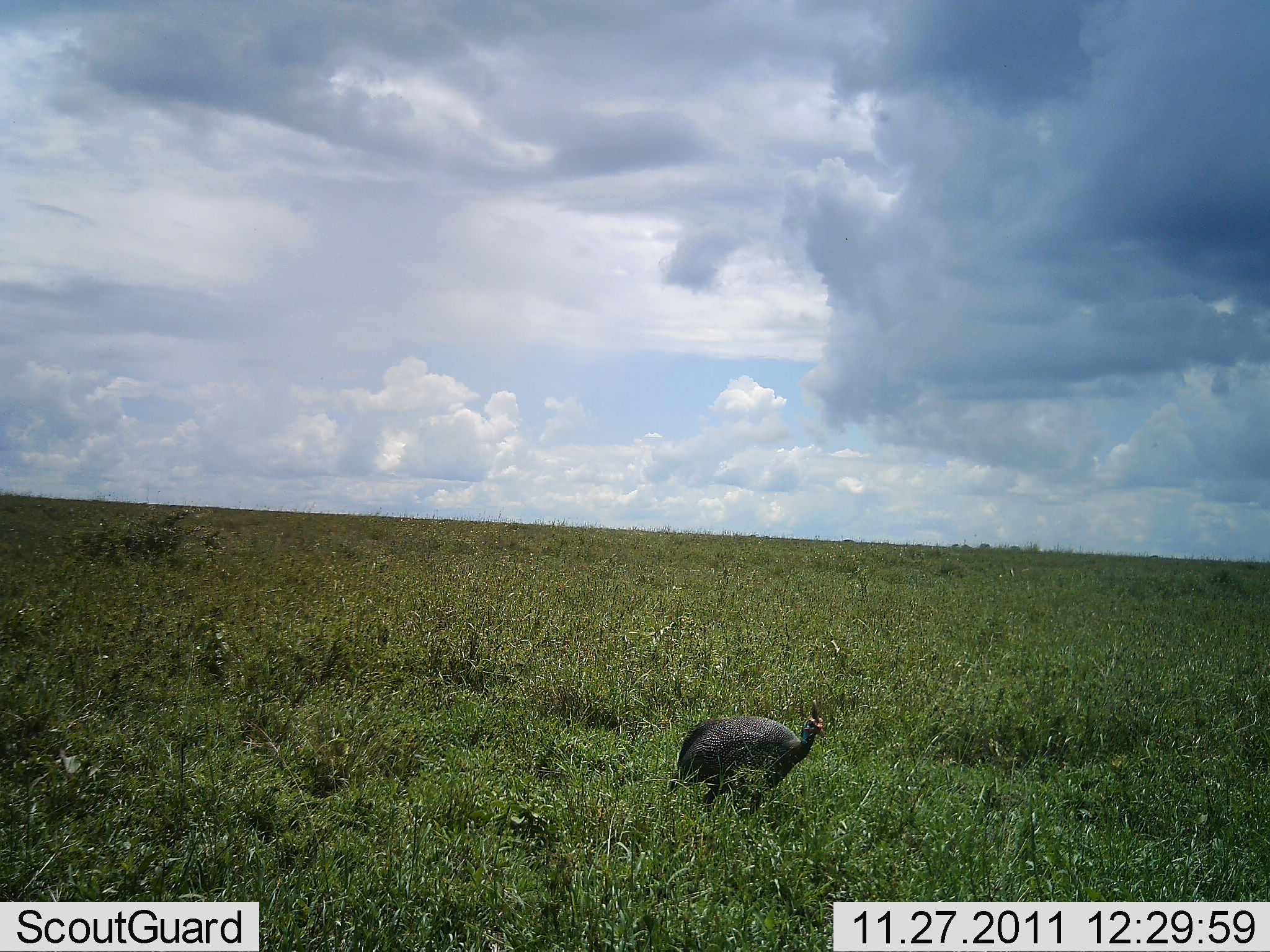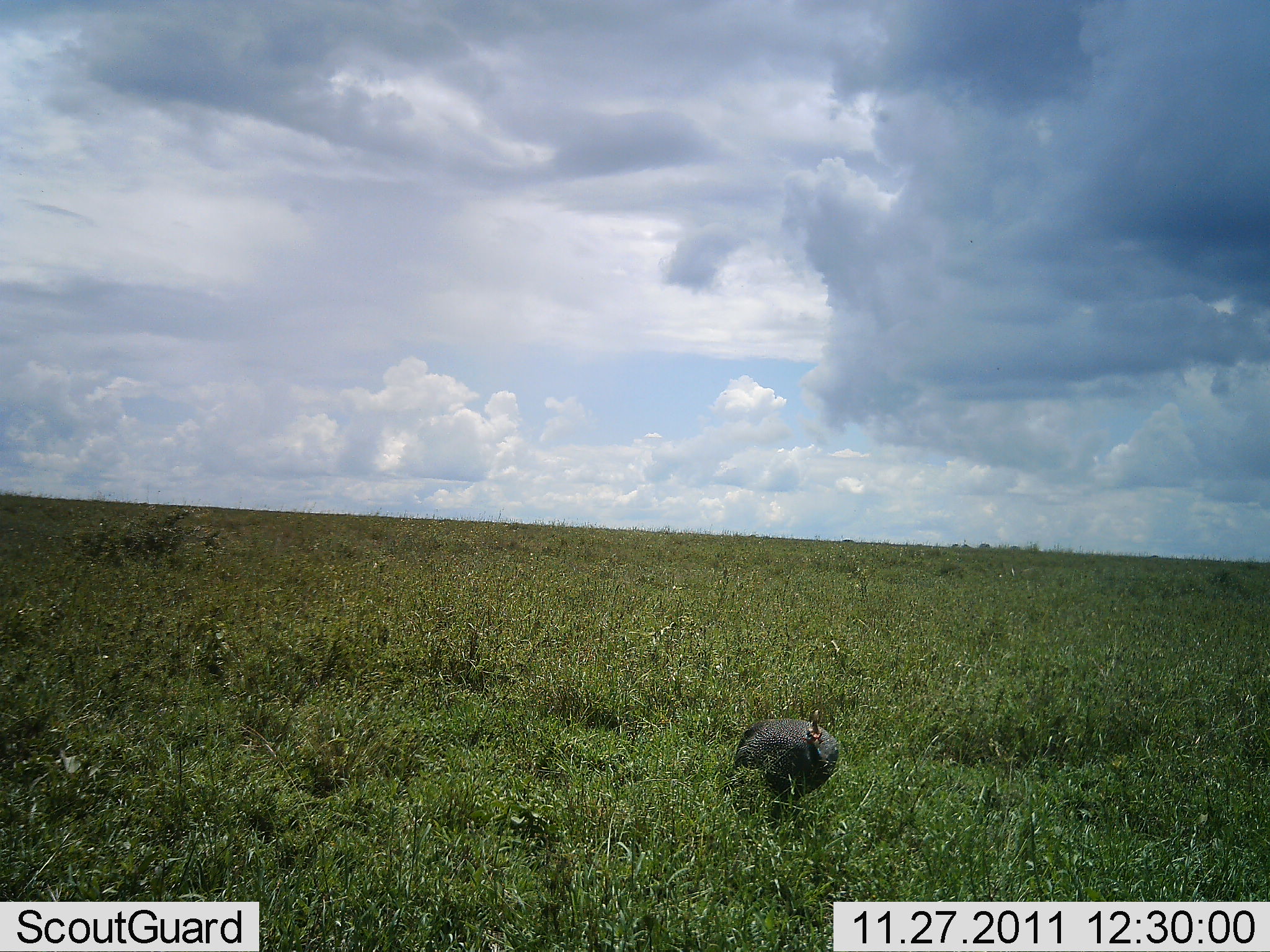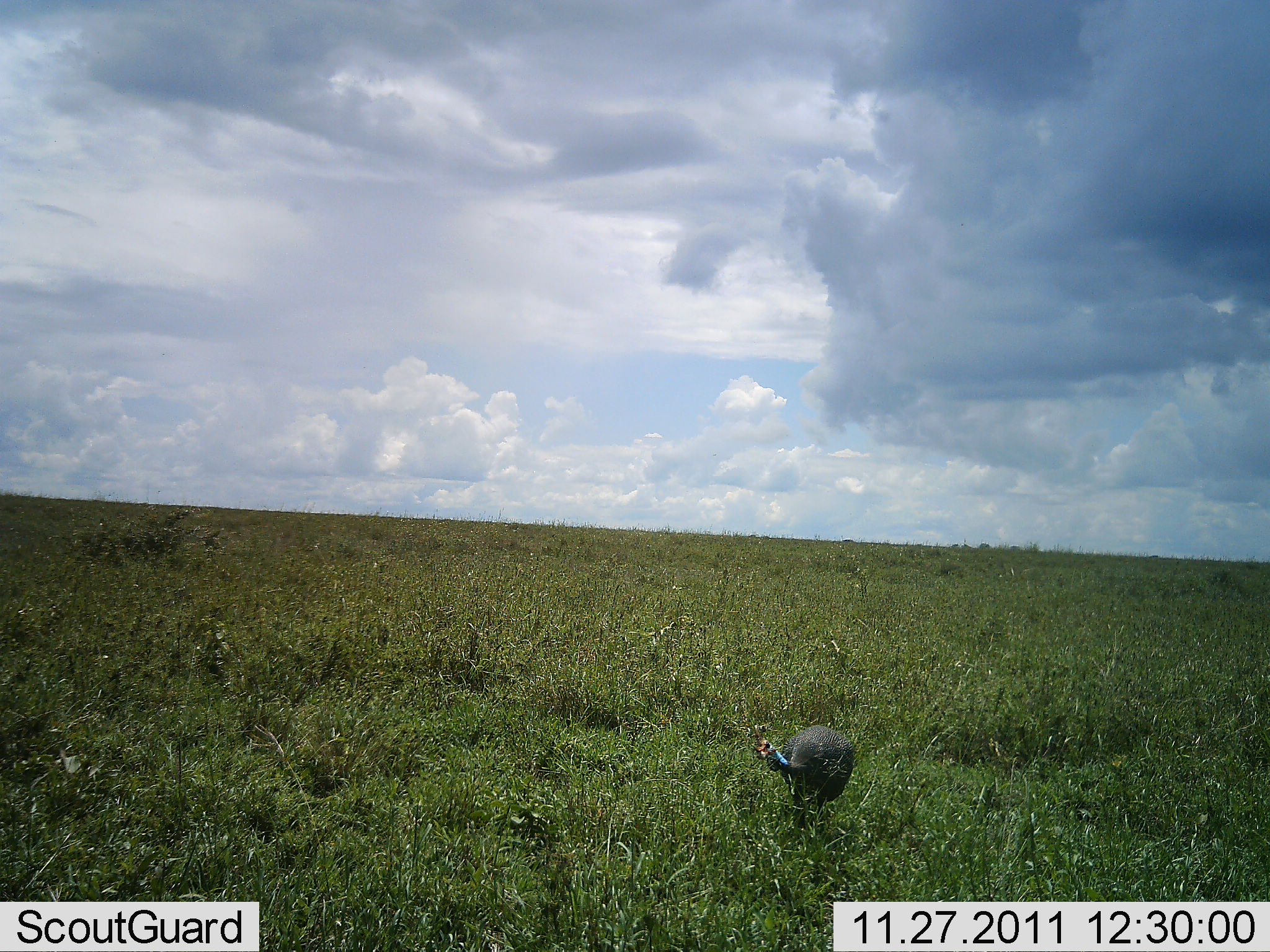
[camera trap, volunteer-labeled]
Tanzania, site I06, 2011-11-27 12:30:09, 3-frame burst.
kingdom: Animalia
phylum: Chordata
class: Aves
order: Galliformes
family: Numididae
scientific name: Numididae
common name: guinea fowl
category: guineafowl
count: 1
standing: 16%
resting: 0%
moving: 84%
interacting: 0%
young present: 0%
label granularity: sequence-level